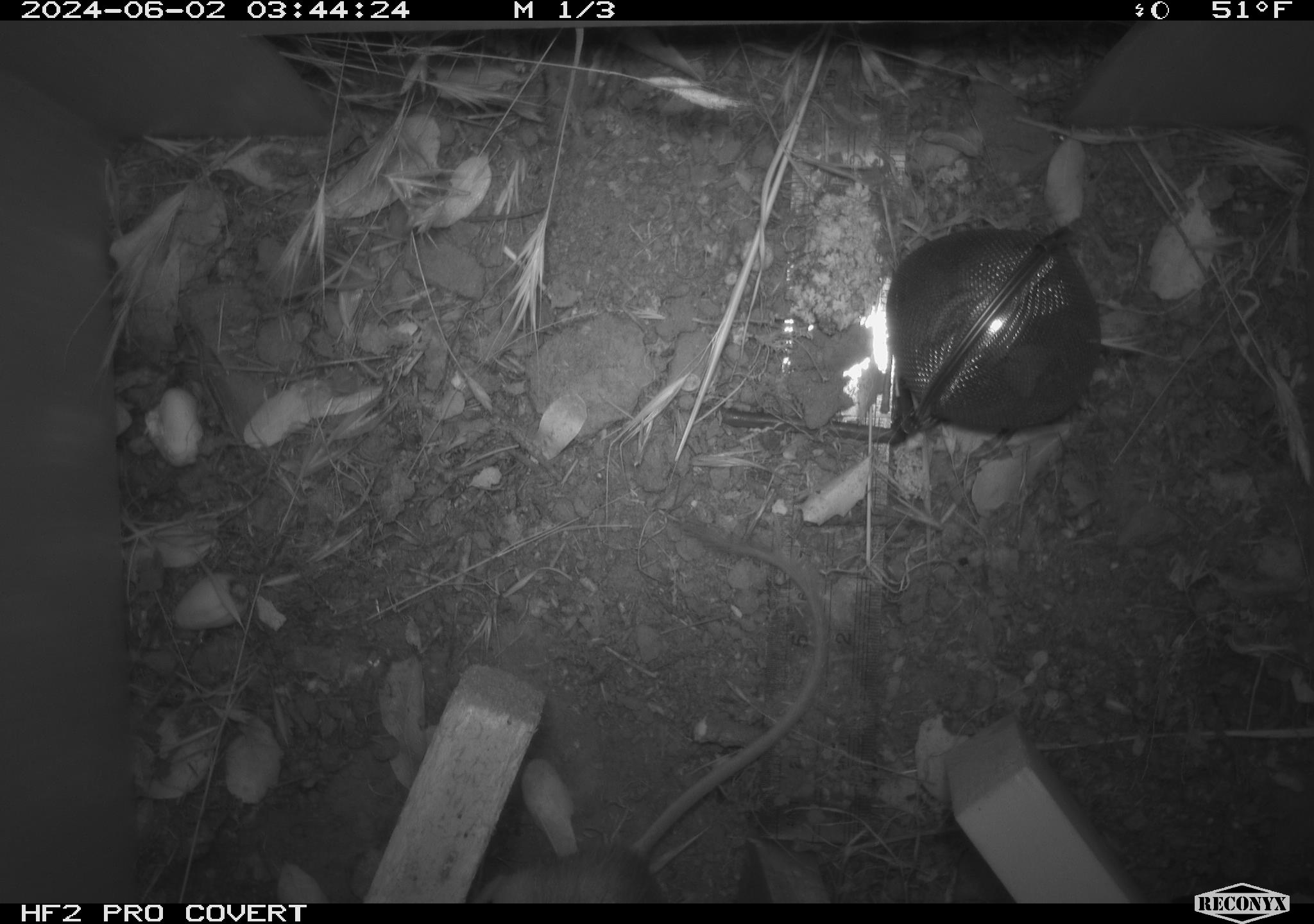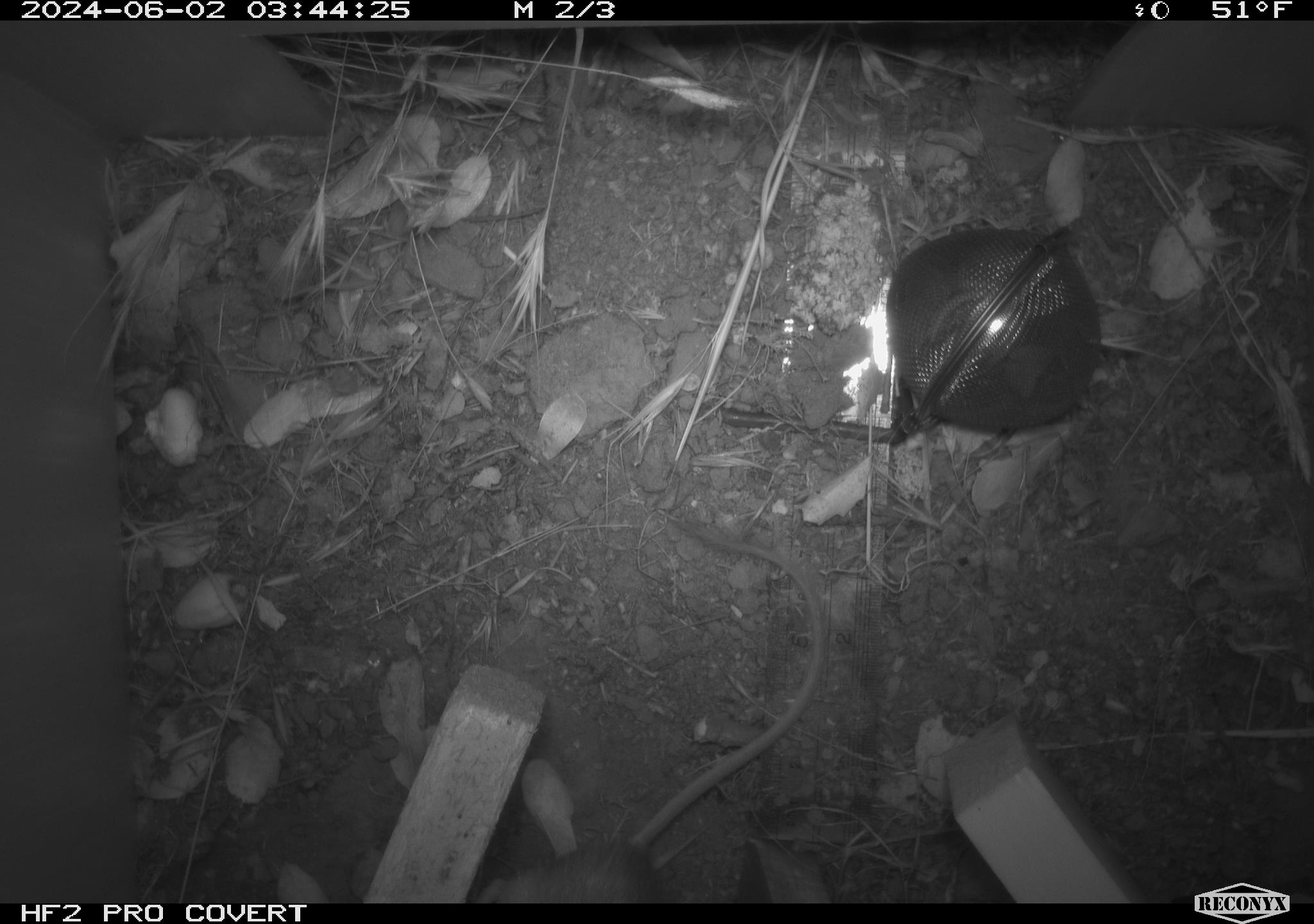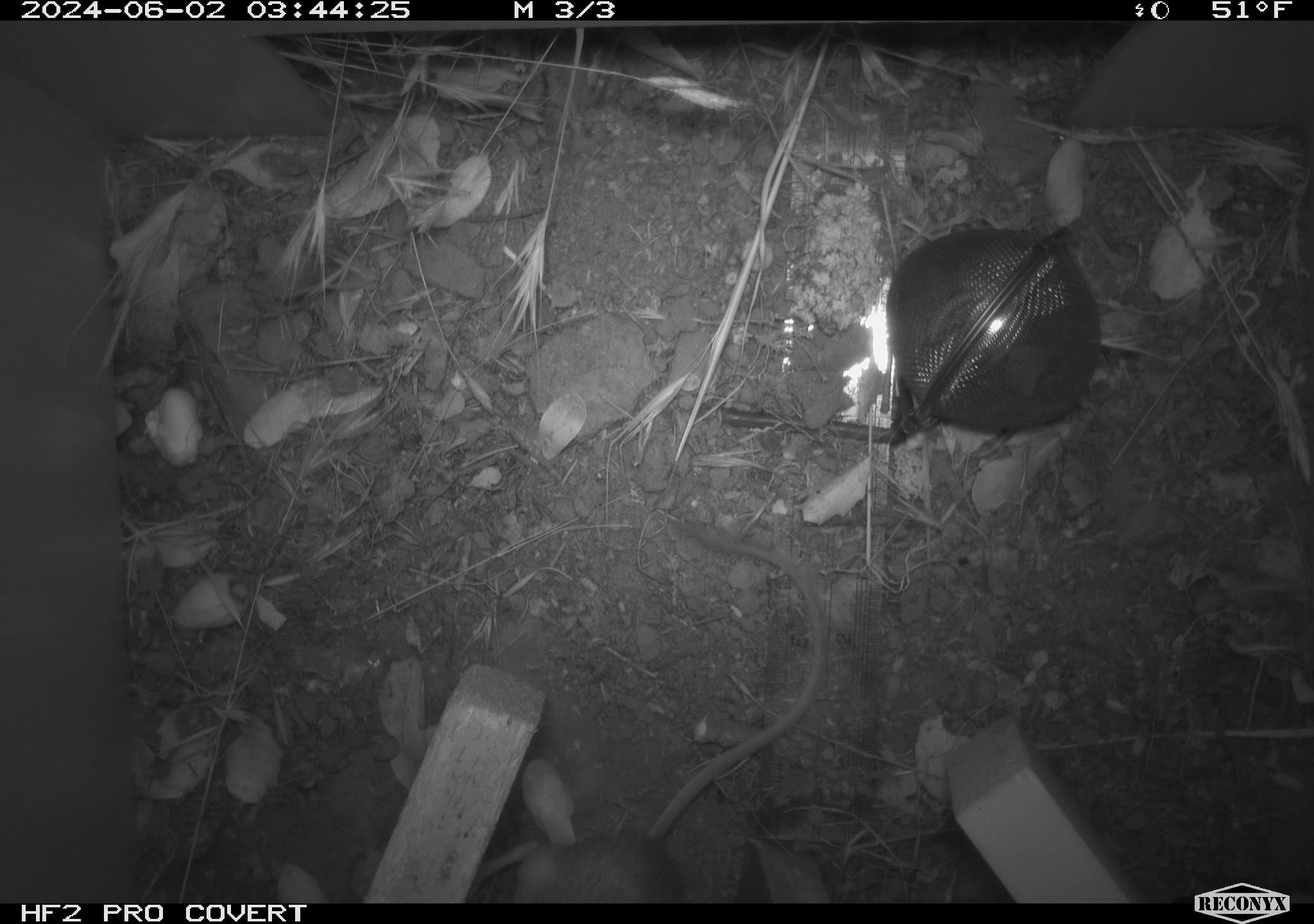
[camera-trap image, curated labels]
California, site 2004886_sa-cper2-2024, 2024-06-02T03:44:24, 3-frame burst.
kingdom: Animalia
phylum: Chordata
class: Mammalia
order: Rodentia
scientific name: Rodentia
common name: rodent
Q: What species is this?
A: Rodent (Rodentia).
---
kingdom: Animalia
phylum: Chordata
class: Mammalia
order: Rodentia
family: Heteromyidae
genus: Dipodomys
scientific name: Dipodomys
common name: kangaroo rats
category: dipodomys species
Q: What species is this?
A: Dipodomys species (kangaroo rats) (Dipodomys).